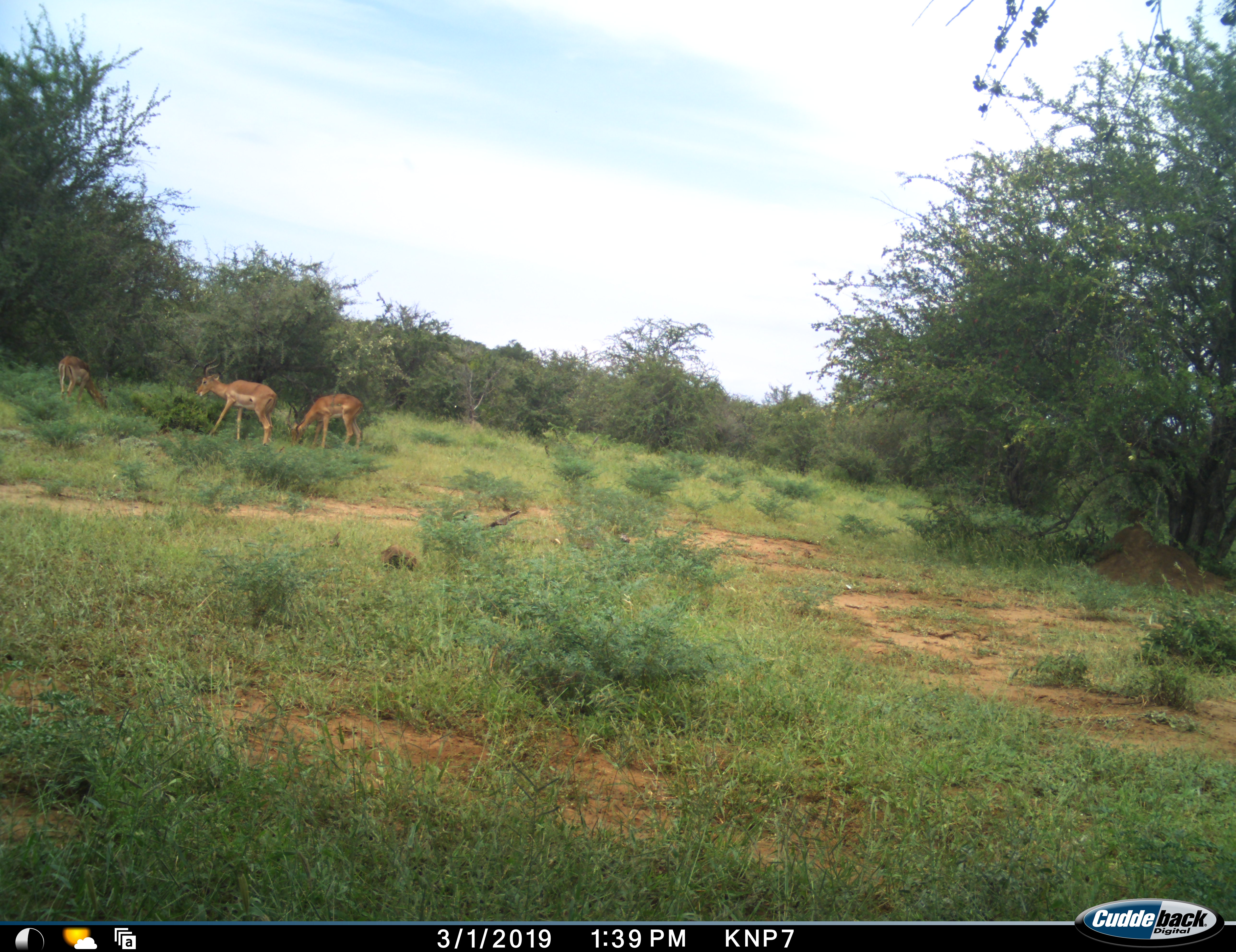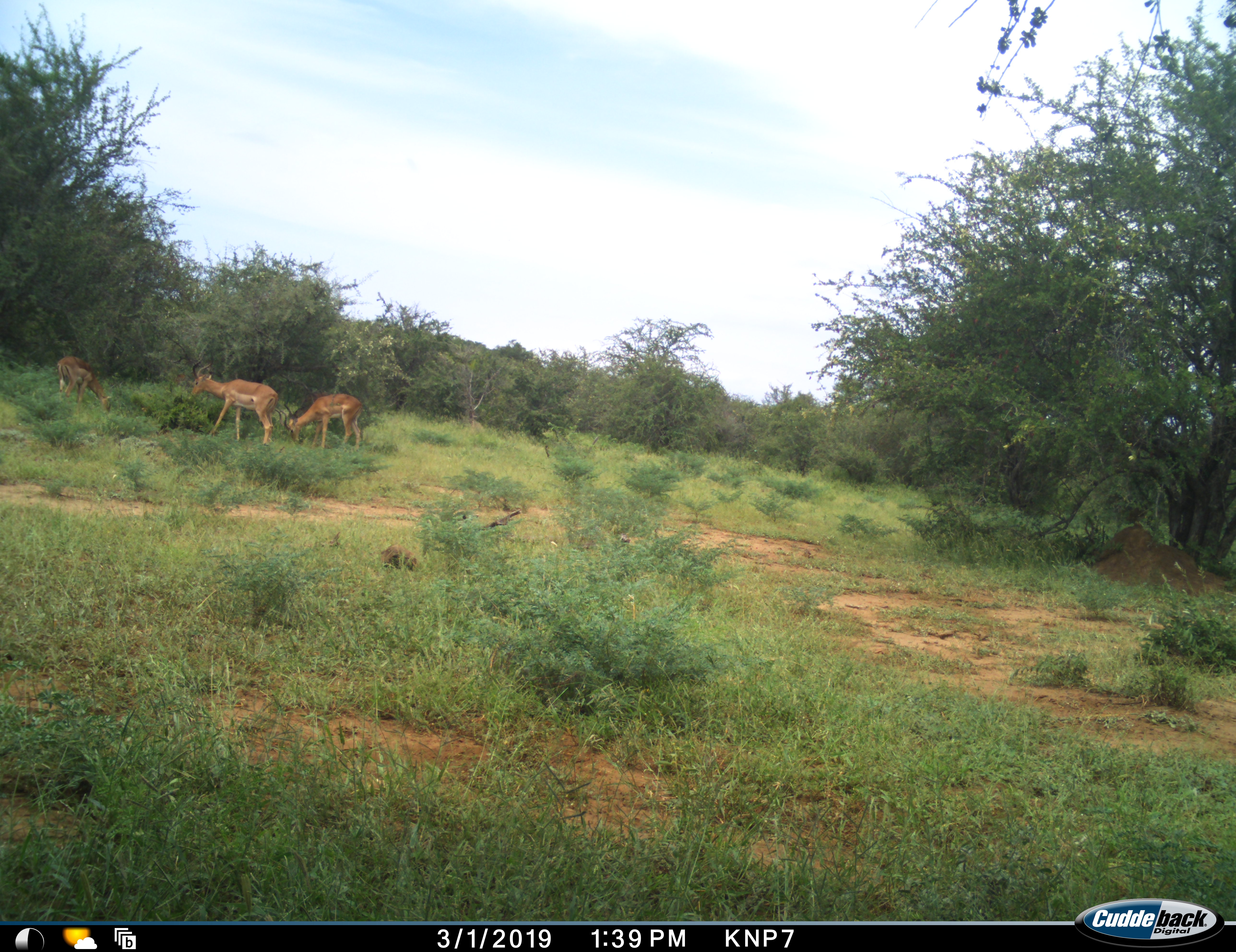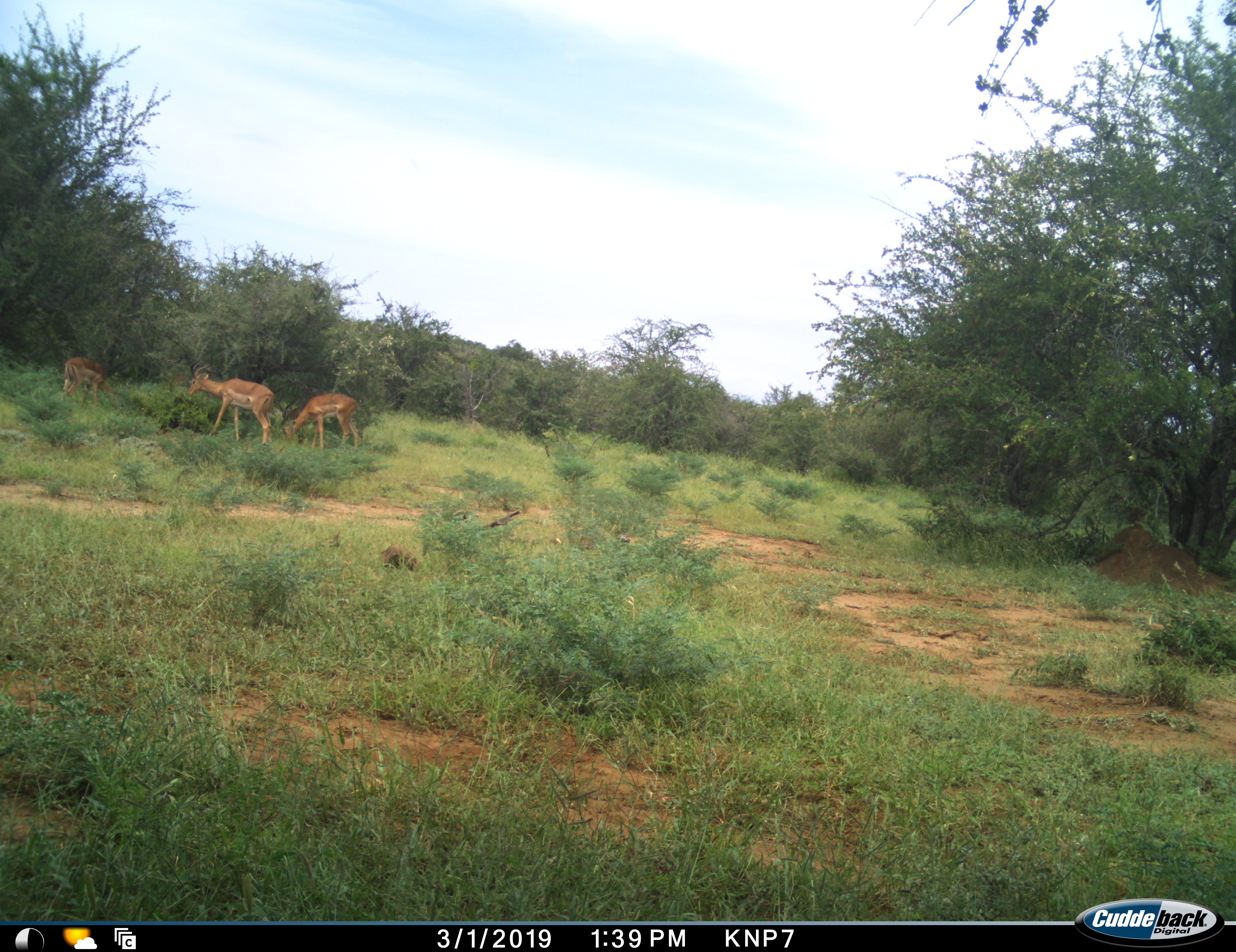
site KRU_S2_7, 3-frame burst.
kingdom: Animalia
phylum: Chordata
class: Mammalia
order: Artiodactyla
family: Bovidae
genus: Aepyceros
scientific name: Aepyceros melampus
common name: impala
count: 3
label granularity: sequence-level